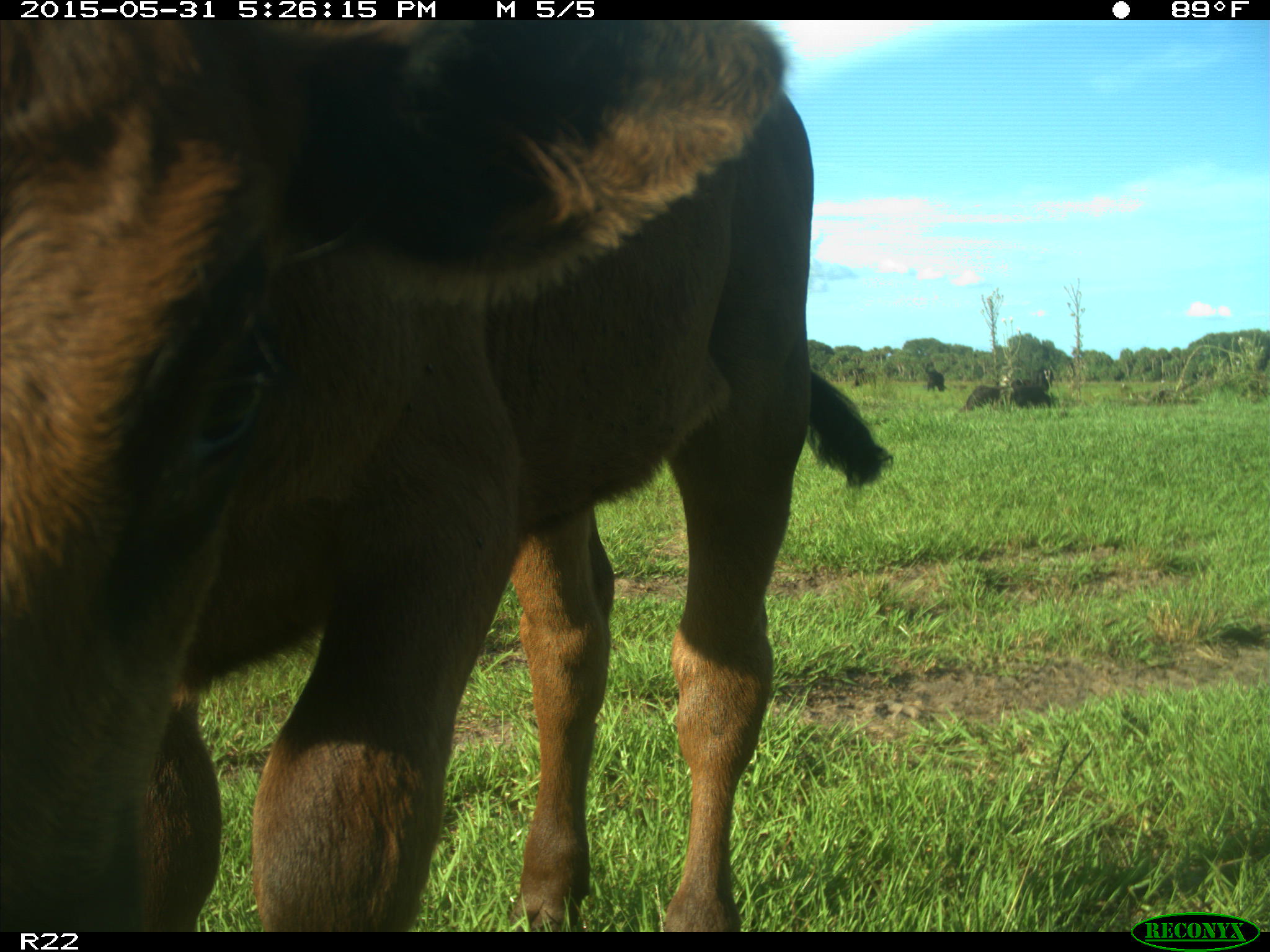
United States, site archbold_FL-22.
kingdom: Animalia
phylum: Chordata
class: Mammalia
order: Artiodactyla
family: Bovidae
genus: Bos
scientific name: Bos taurus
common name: domestic cow